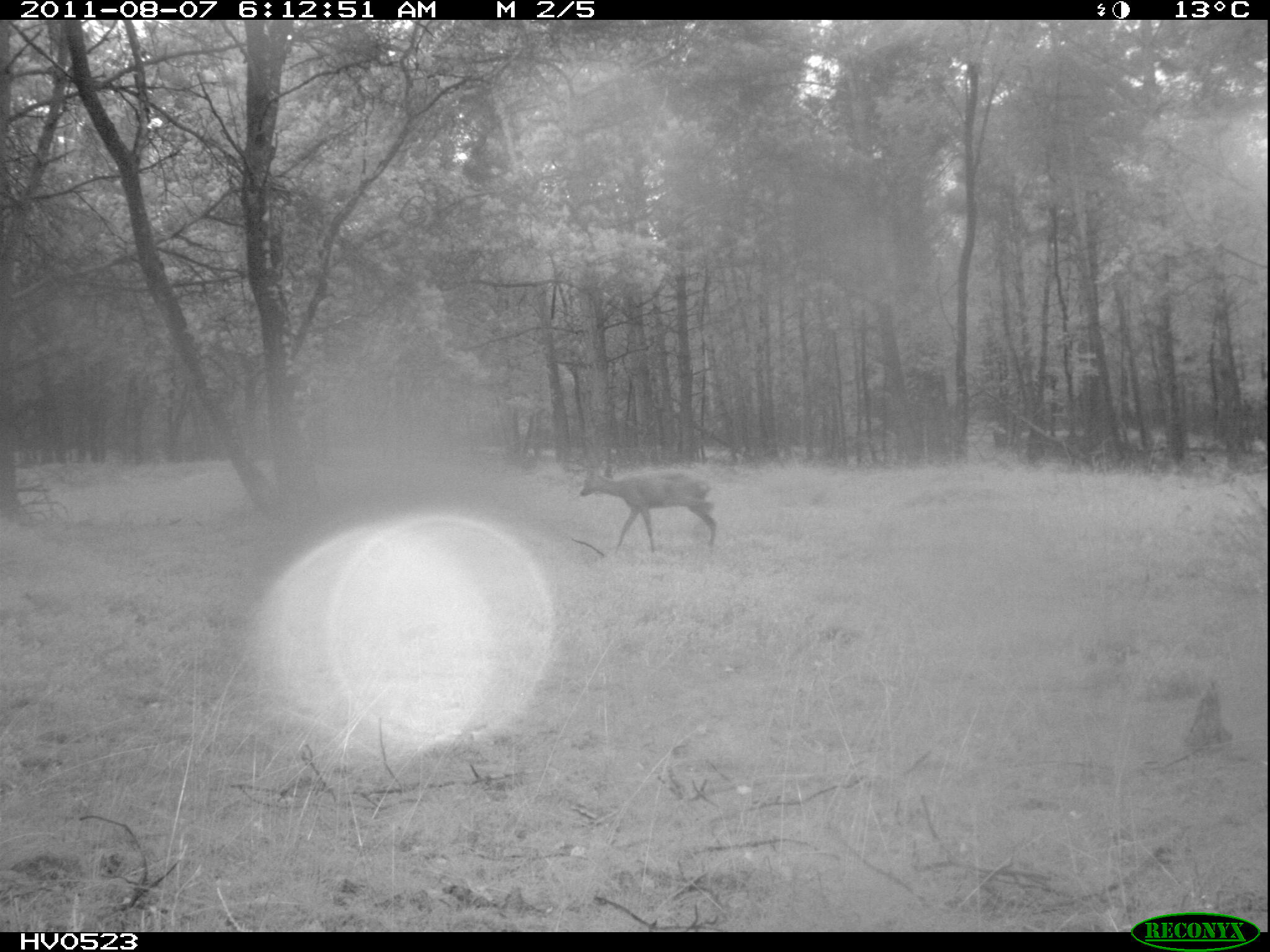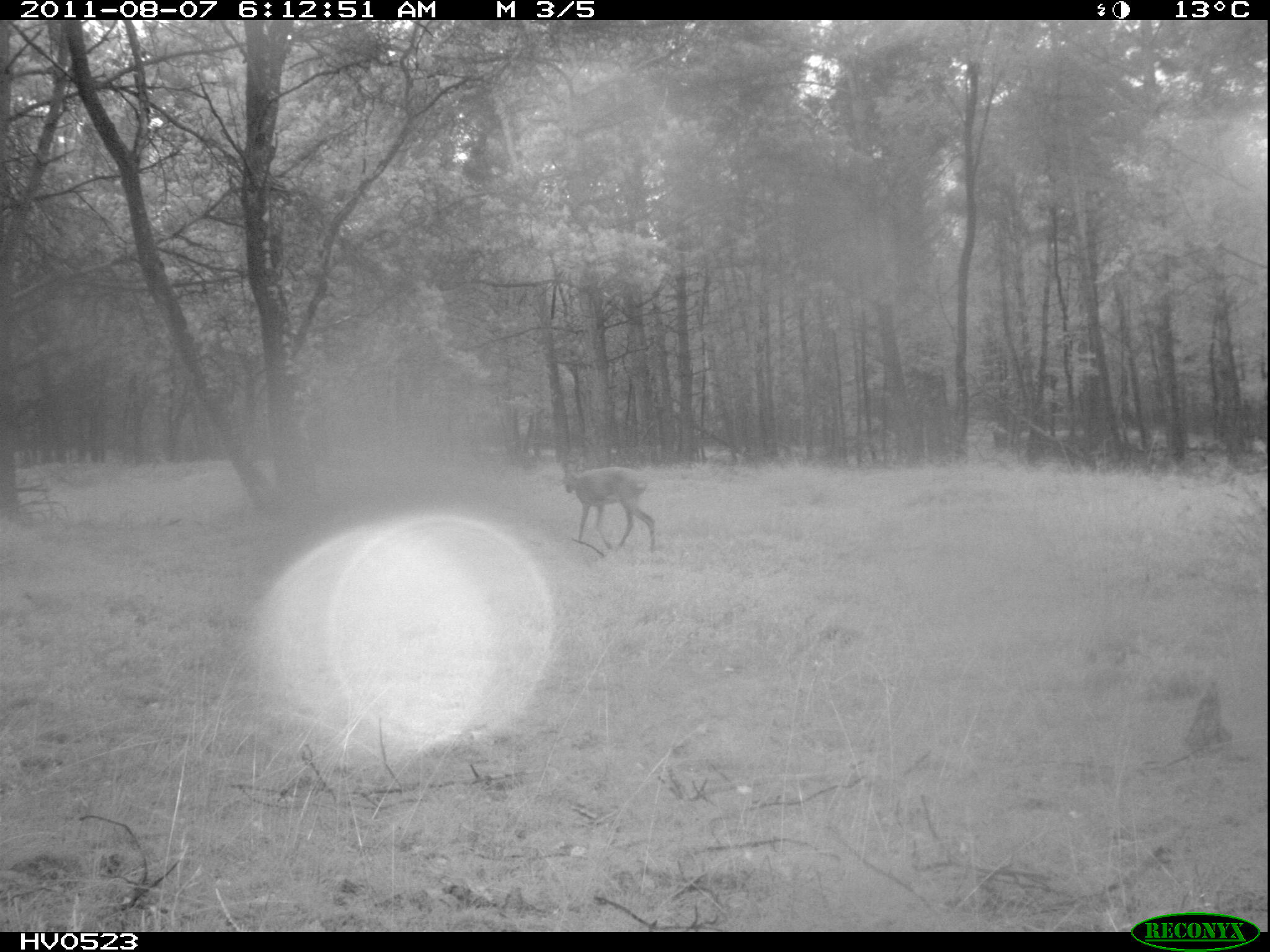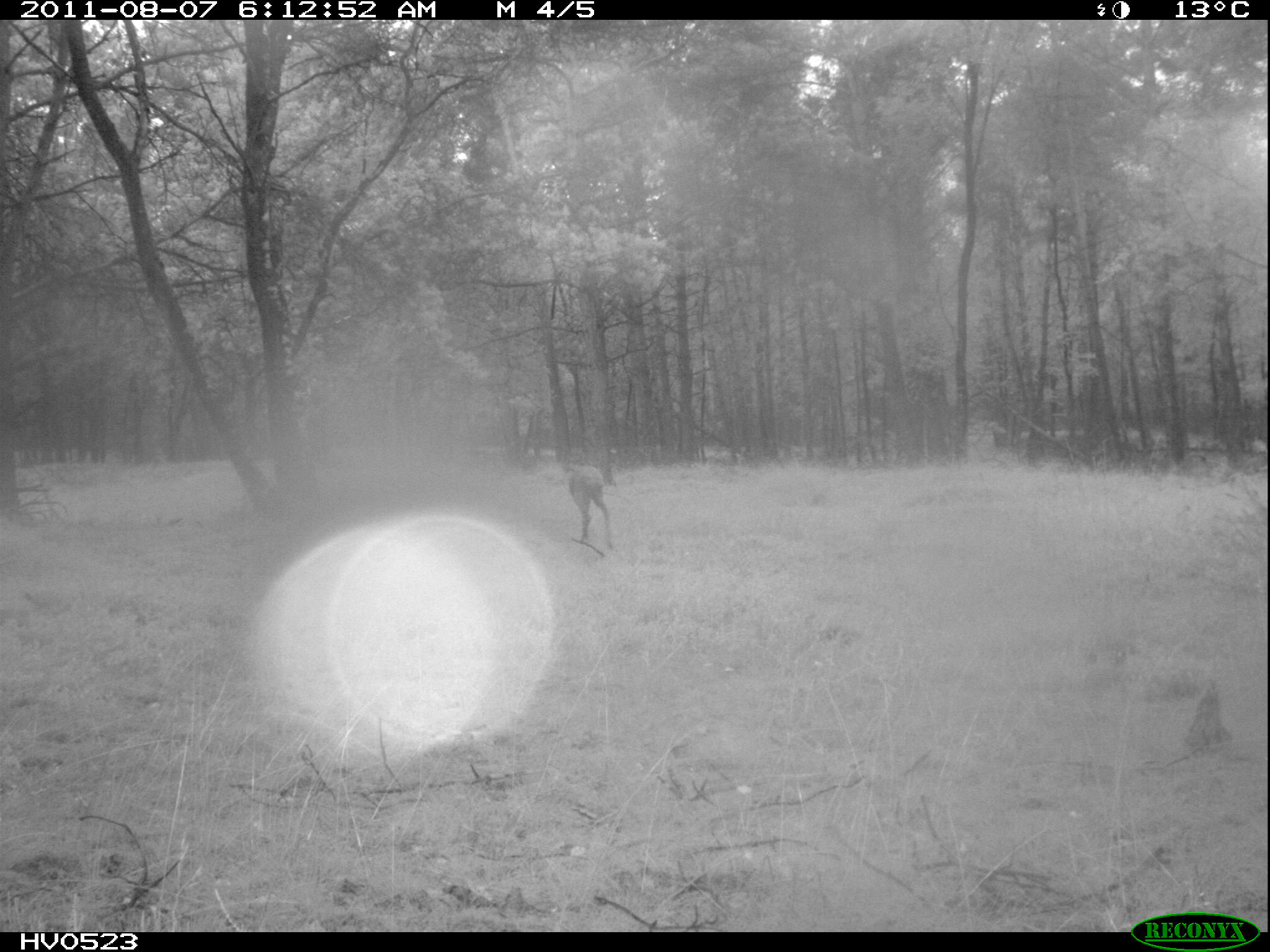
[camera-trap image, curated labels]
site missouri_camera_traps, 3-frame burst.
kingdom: Animalia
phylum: Chordata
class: Mammalia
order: Artiodactyla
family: Cervidae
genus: Capreolus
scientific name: Capreolus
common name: roe deer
Roe deer (Capreolus). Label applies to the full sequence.